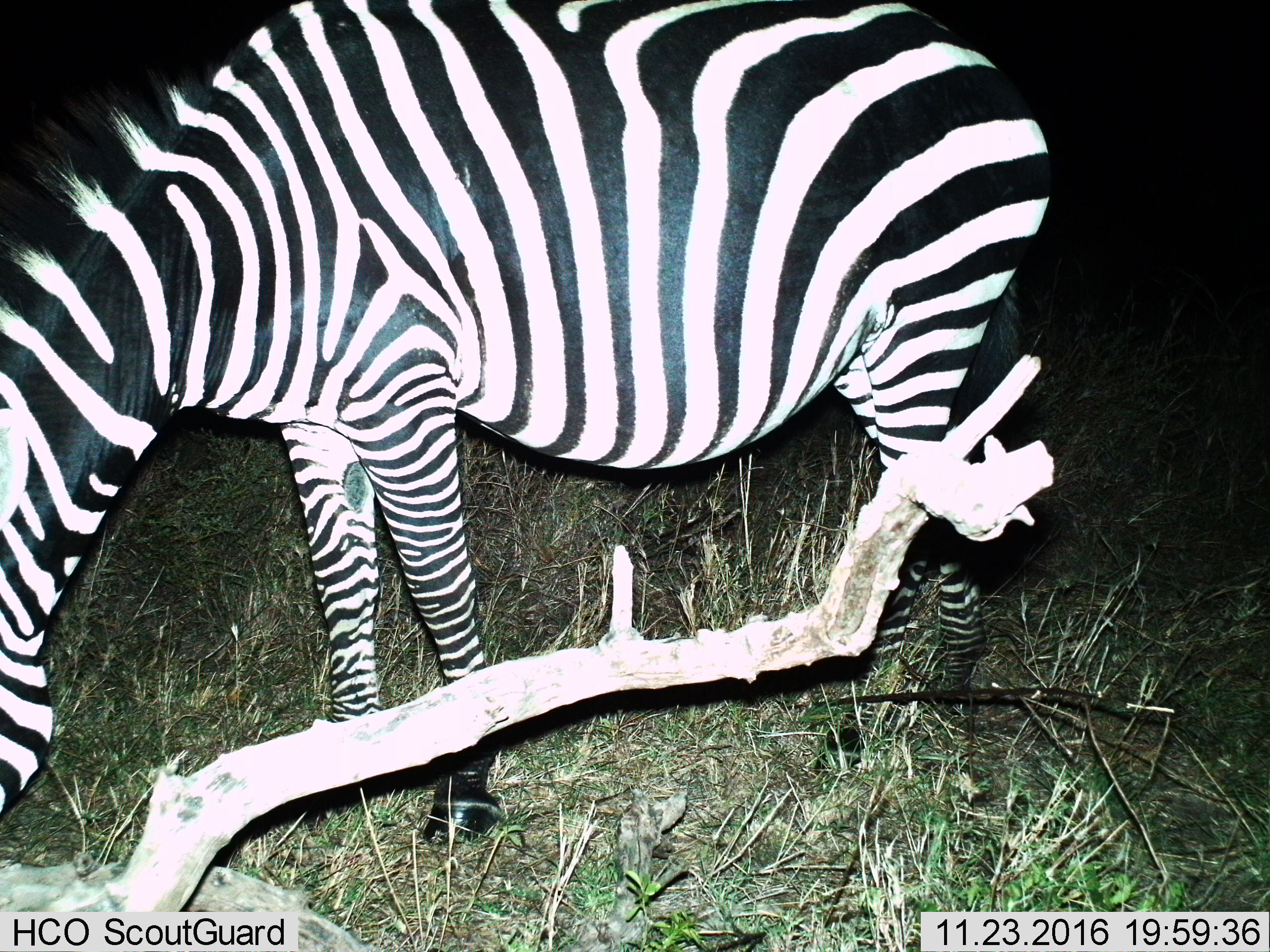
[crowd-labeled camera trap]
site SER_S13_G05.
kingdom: Animalia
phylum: Chordata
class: Mammalia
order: Perissodactyla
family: Equidae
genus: Equus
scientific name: Equus quagga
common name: plains zebra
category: zebraplains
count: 1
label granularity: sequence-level